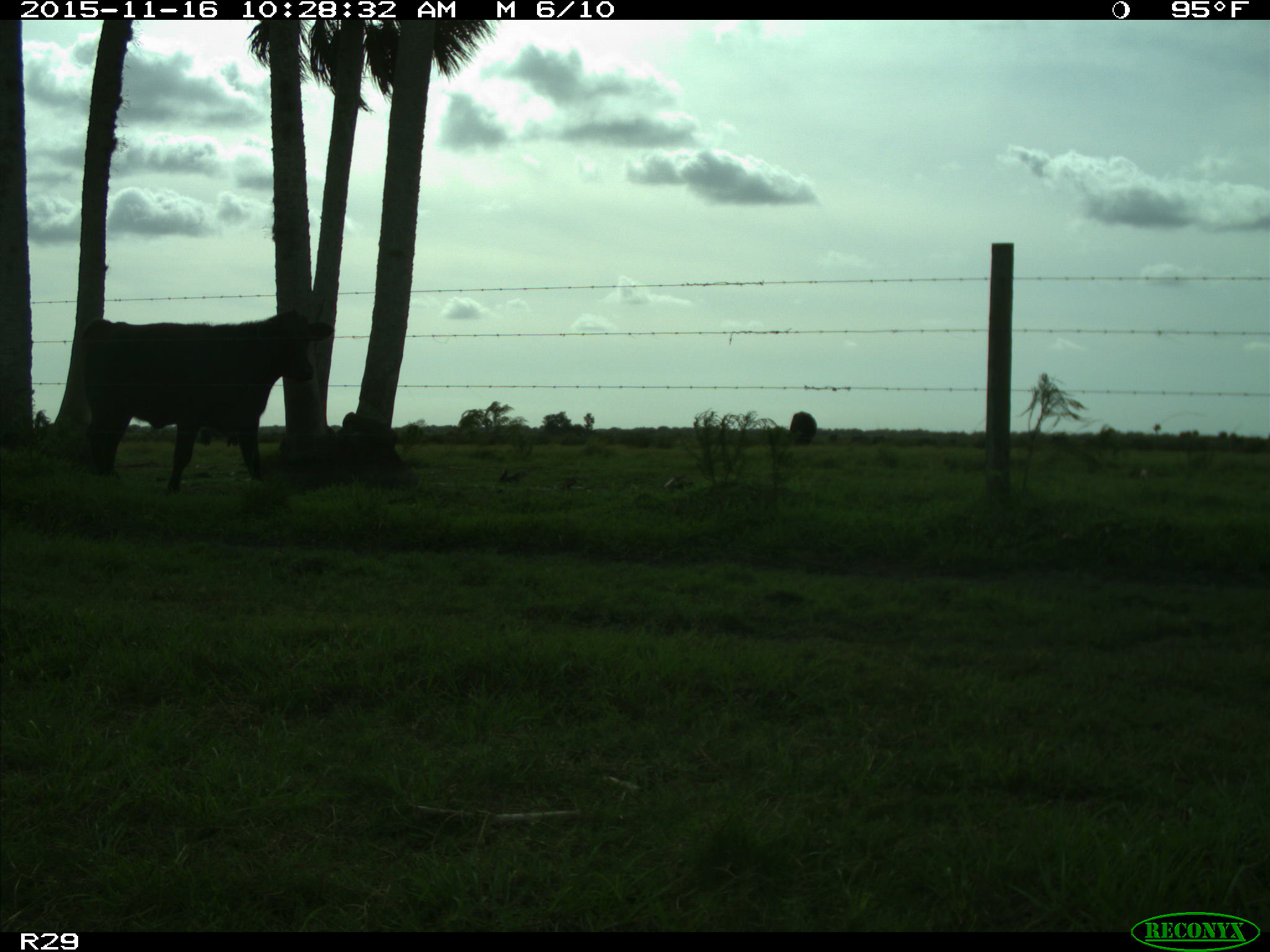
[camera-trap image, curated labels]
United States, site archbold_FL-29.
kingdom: Animalia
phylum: Chordata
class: Mammalia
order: Artiodactyla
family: Bovidae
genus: Bos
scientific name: Bos taurus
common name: domestic cow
Bos taurus (domestic cow).